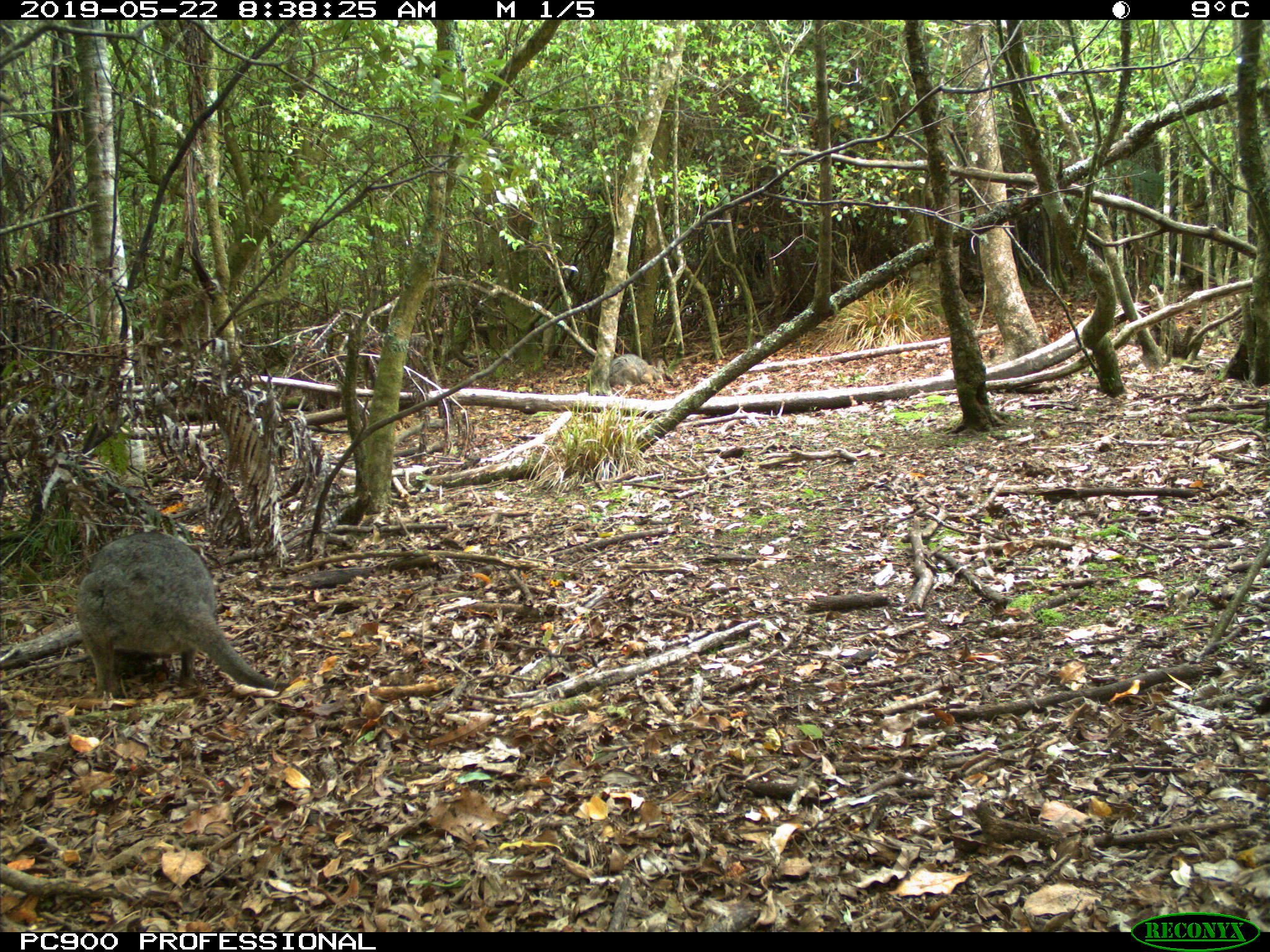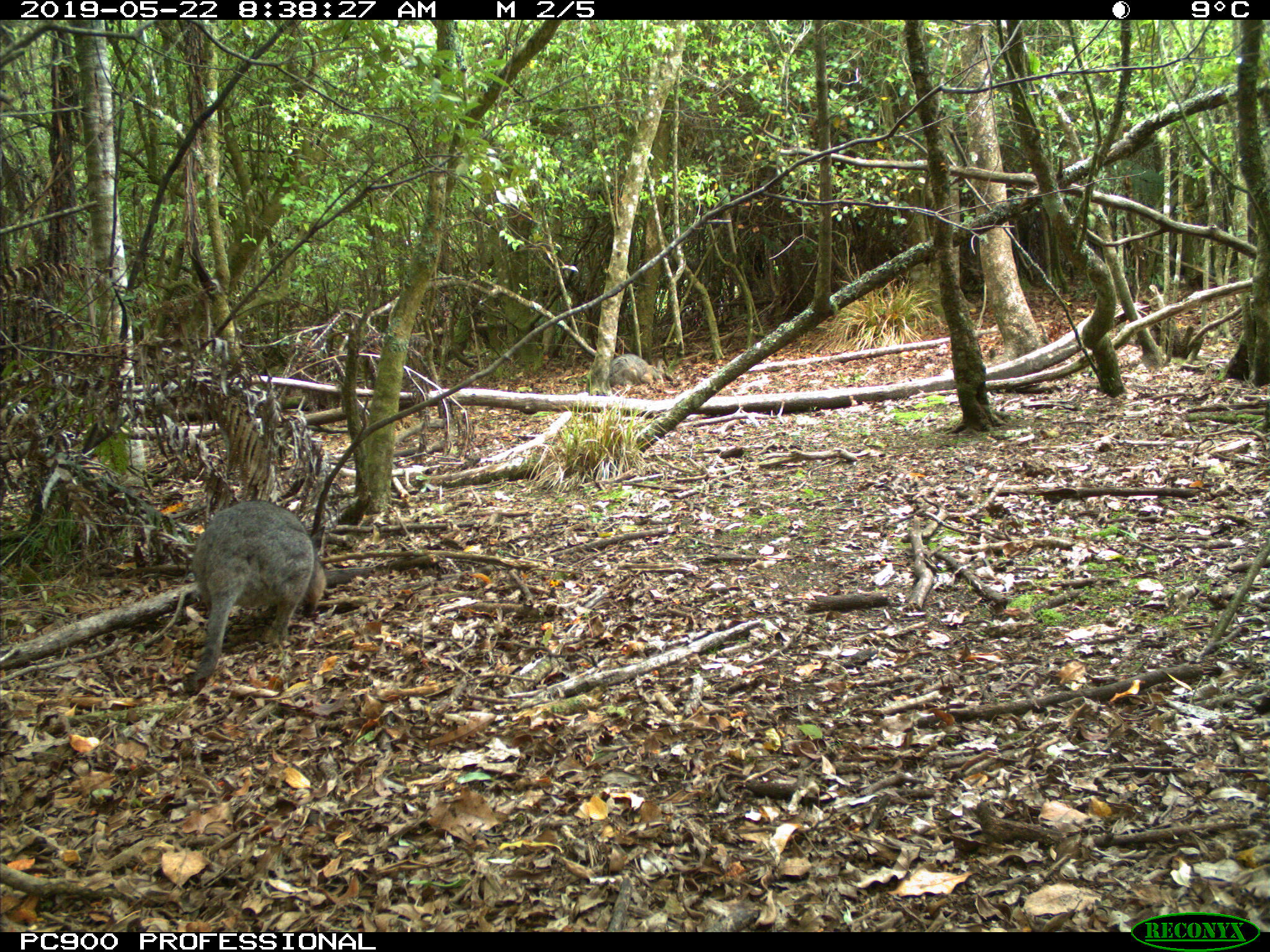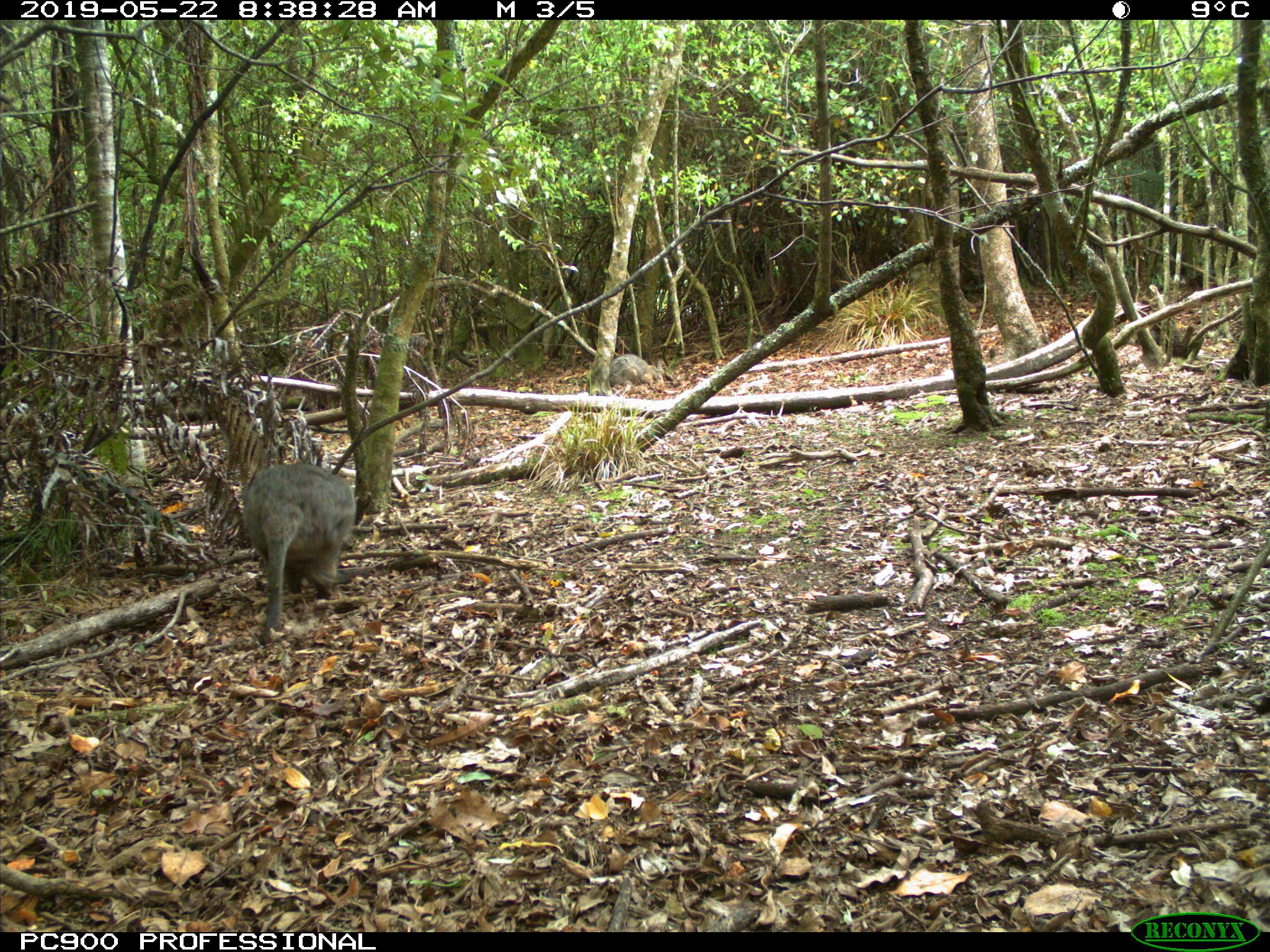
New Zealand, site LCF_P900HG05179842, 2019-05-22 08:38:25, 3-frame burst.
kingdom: Animalia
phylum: Chordata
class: Mammalia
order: Diprotodontia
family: Macropodidae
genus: Notamacropus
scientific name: Notamacropus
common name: wallaby